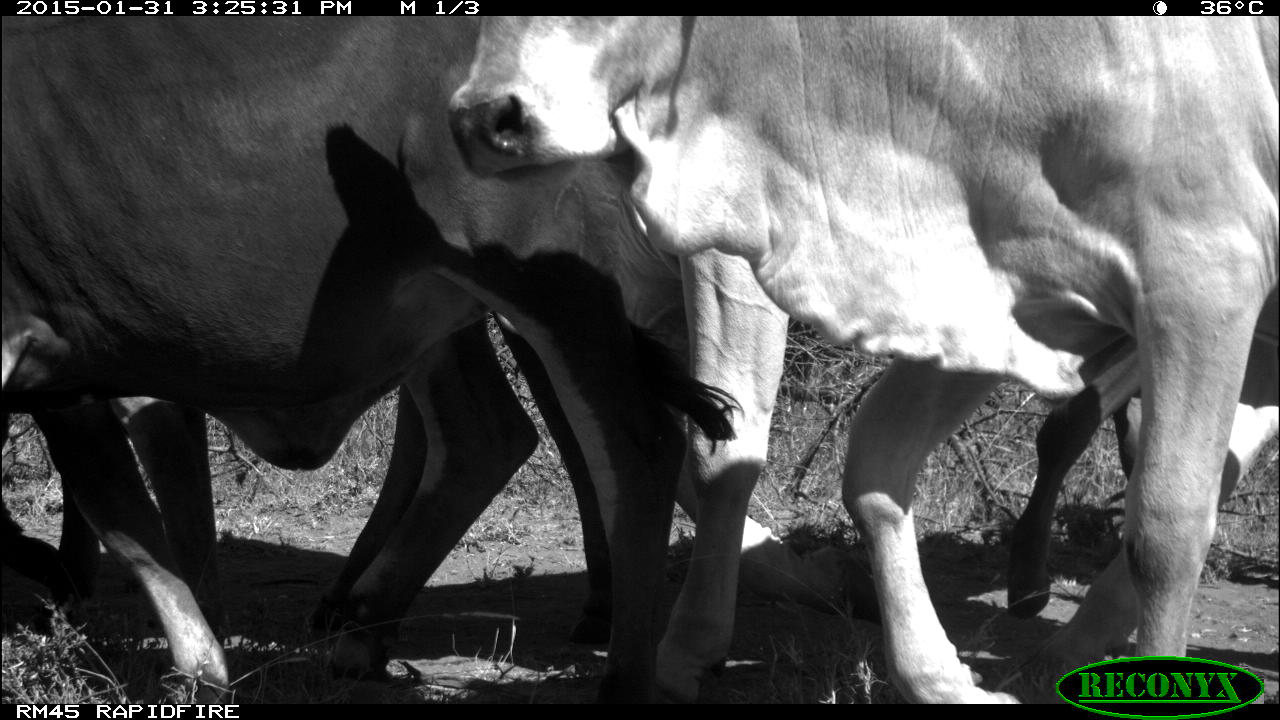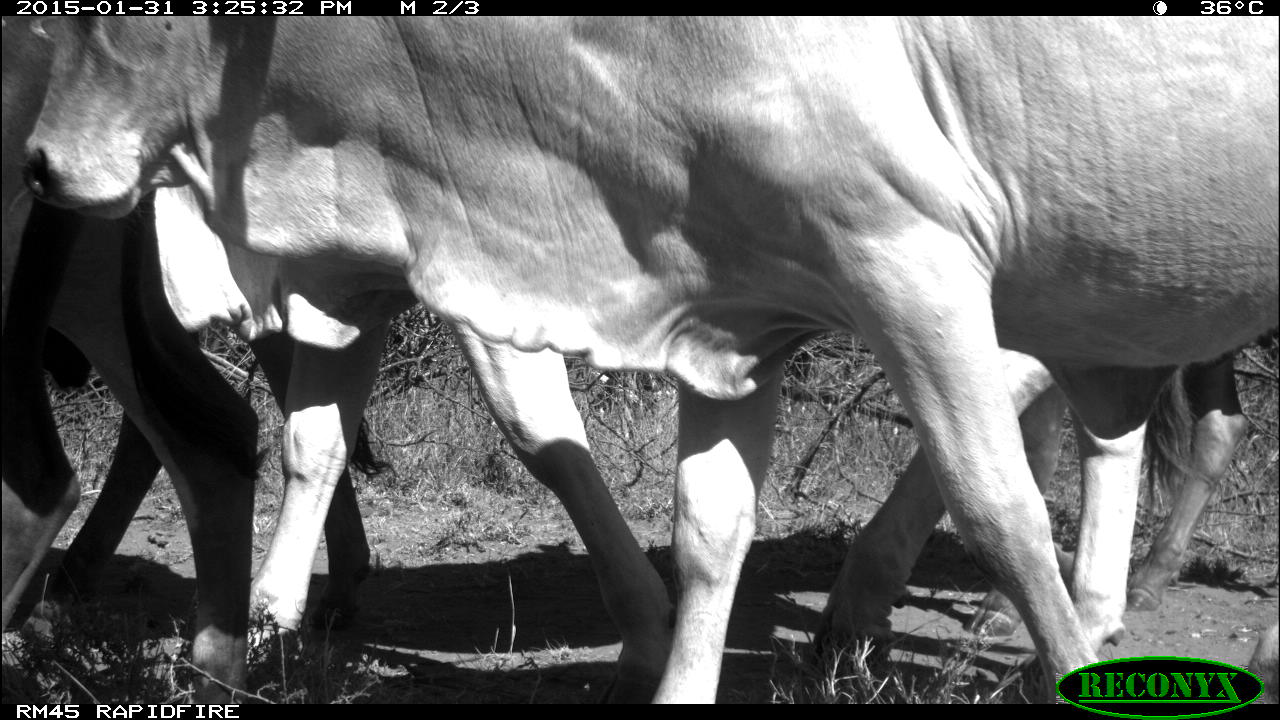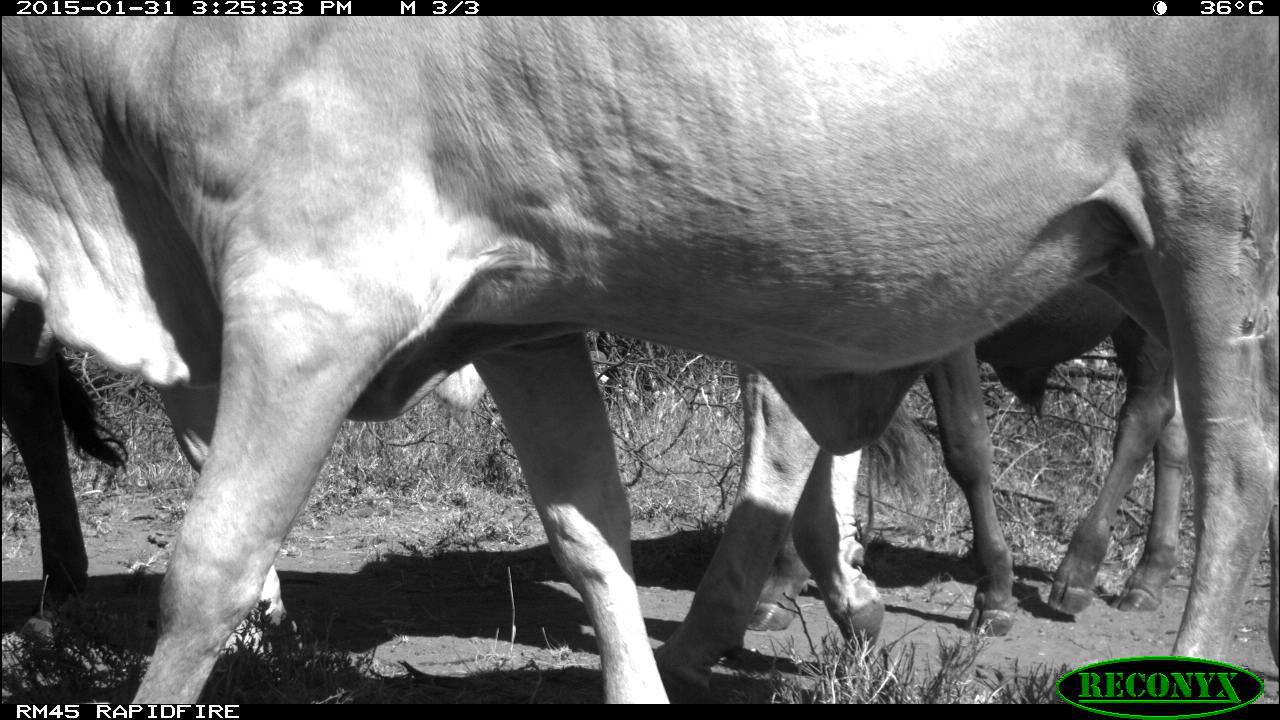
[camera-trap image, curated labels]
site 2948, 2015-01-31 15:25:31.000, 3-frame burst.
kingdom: Animalia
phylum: Chordata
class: Mammalia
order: Artiodactyla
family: Bovidae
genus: Bos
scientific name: Bos taurus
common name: domestic cattle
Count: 5.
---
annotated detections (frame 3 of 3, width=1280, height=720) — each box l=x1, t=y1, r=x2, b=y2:
bos taurus: l=0, t=14, r=1276, b=704; l=652, t=253, r=1192, b=701; l=0, t=345, r=131, b=616